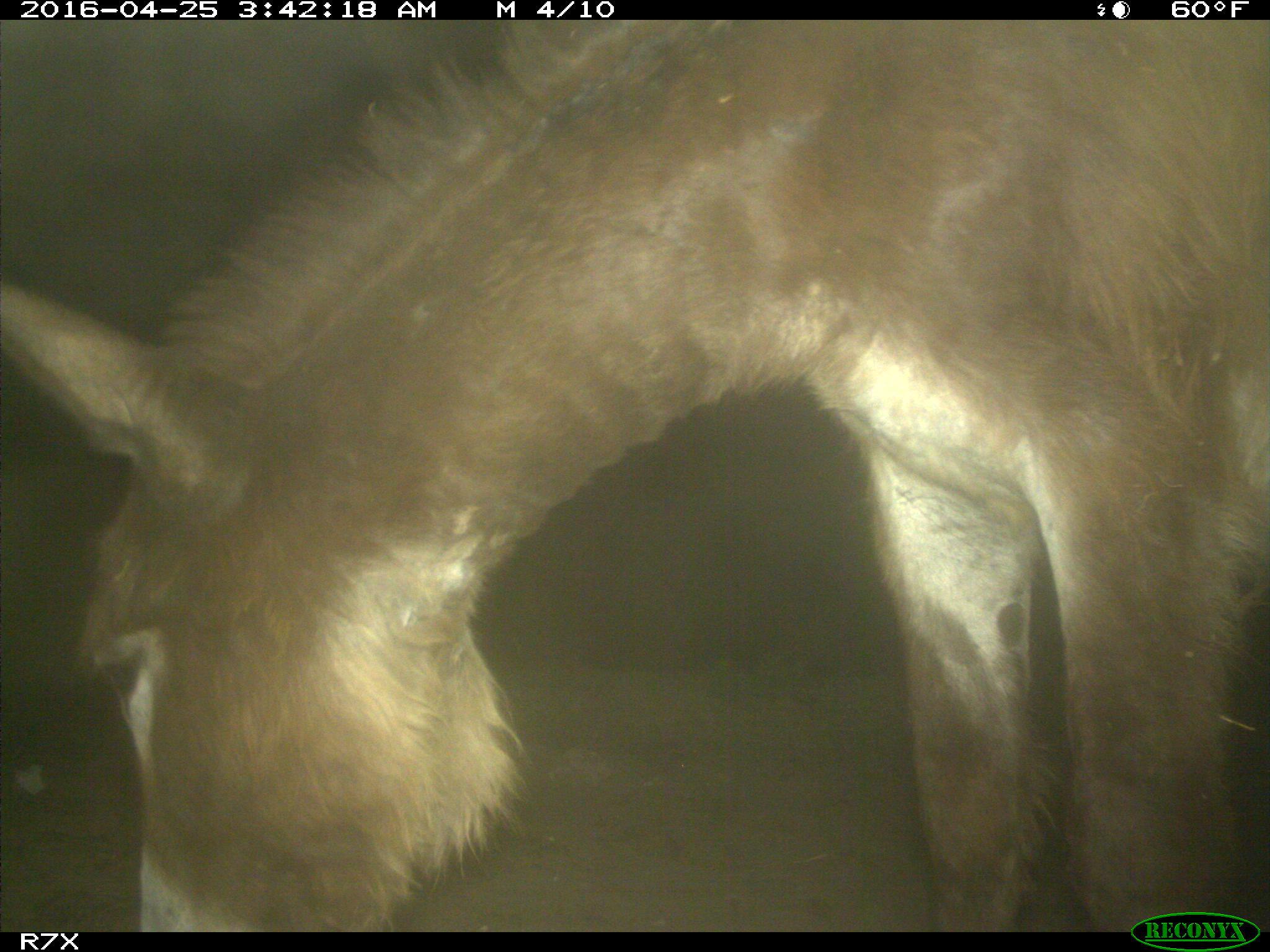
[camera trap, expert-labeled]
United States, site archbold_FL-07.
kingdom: Animalia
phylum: Chordata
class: Mammalia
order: Artiodactyla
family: Bovidae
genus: Bos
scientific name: Bos taurus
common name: domestic cow